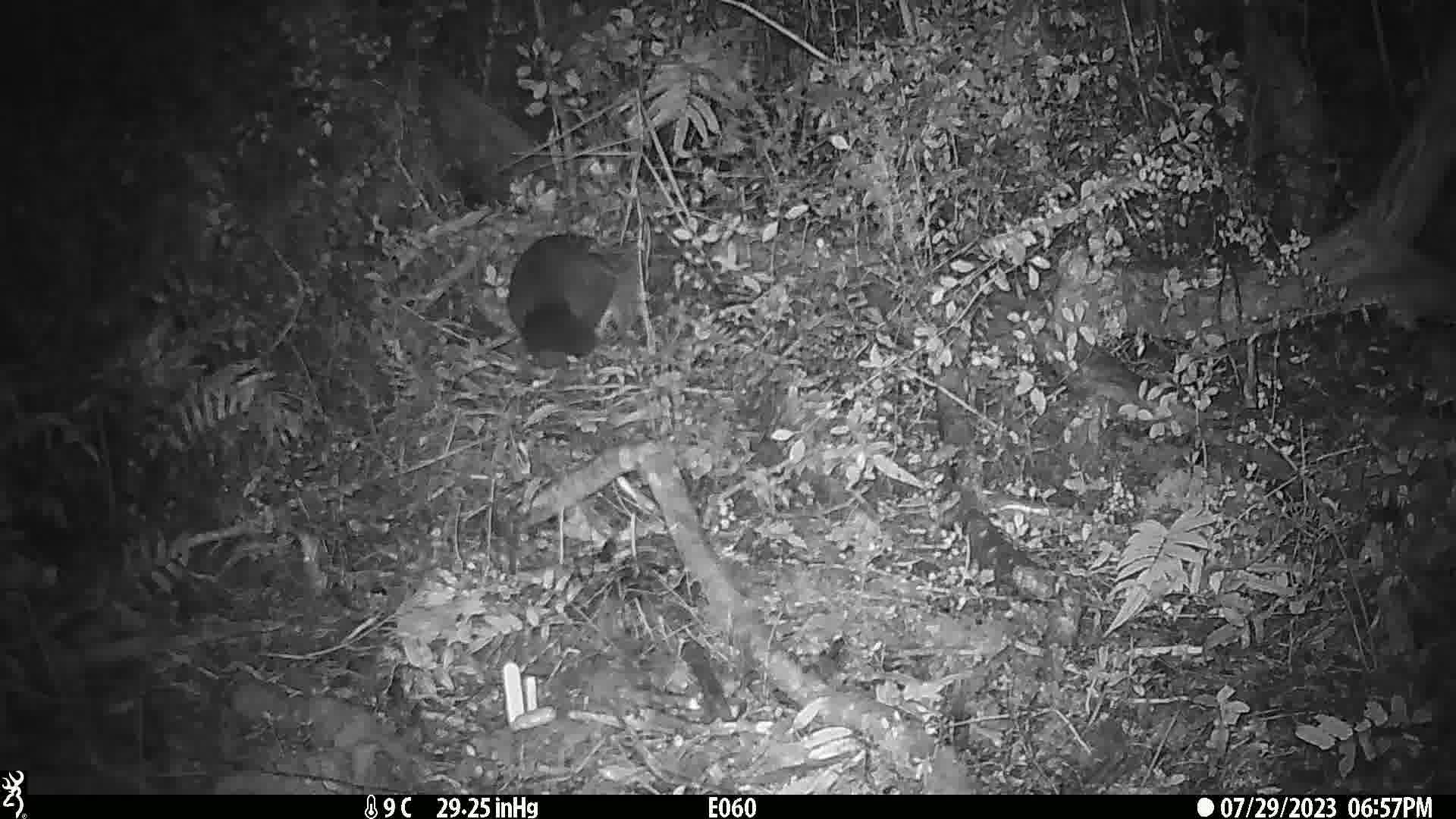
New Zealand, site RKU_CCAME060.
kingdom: Animalia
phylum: Chordata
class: Mammalia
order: Diprotodontia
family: Phalangeridae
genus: Trichosurus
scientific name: Trichosurus vulpecula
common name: common brushtail possum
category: possum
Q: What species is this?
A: Possum (common brushtail possum) (Trichosurus vulpecula).